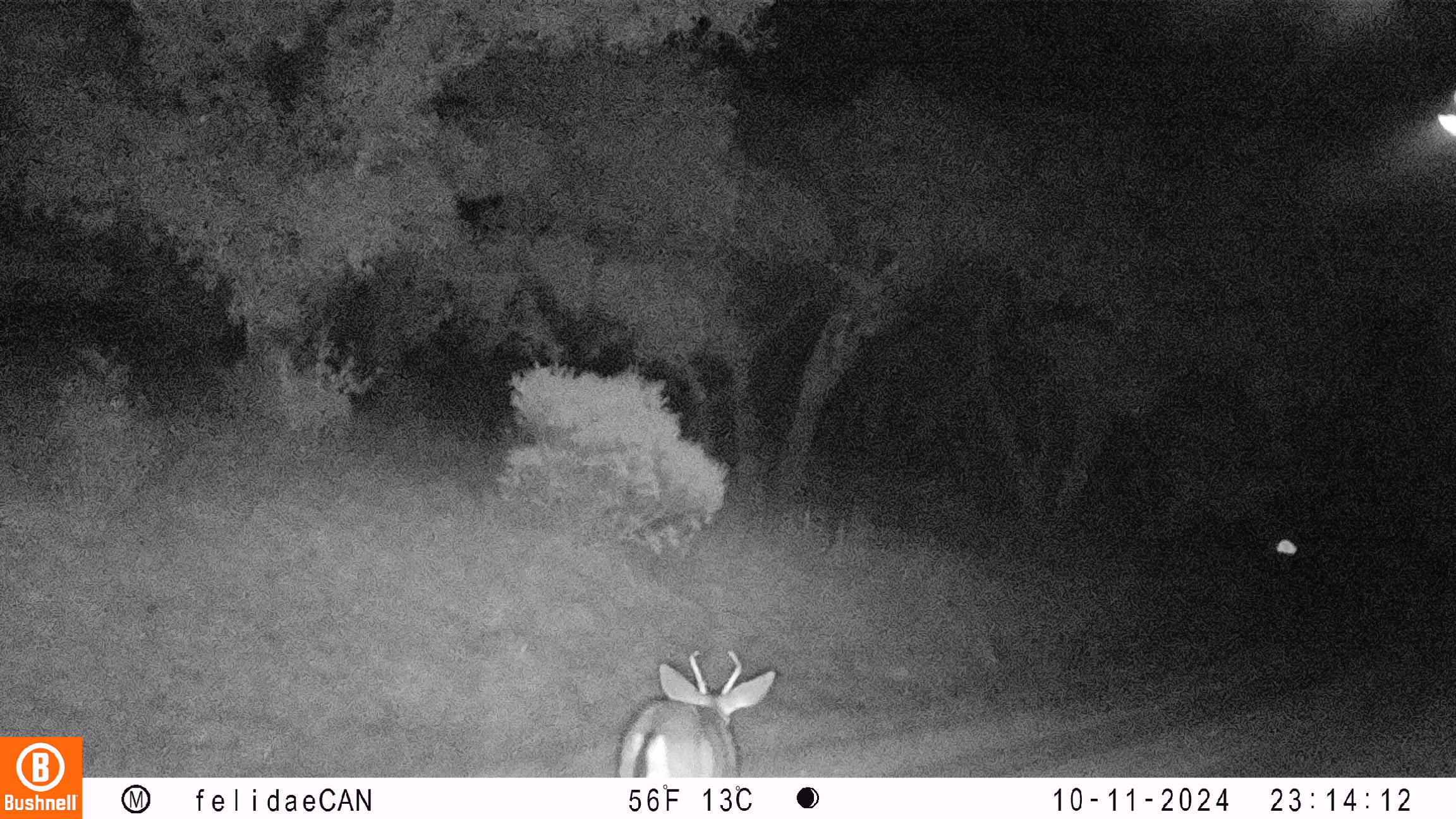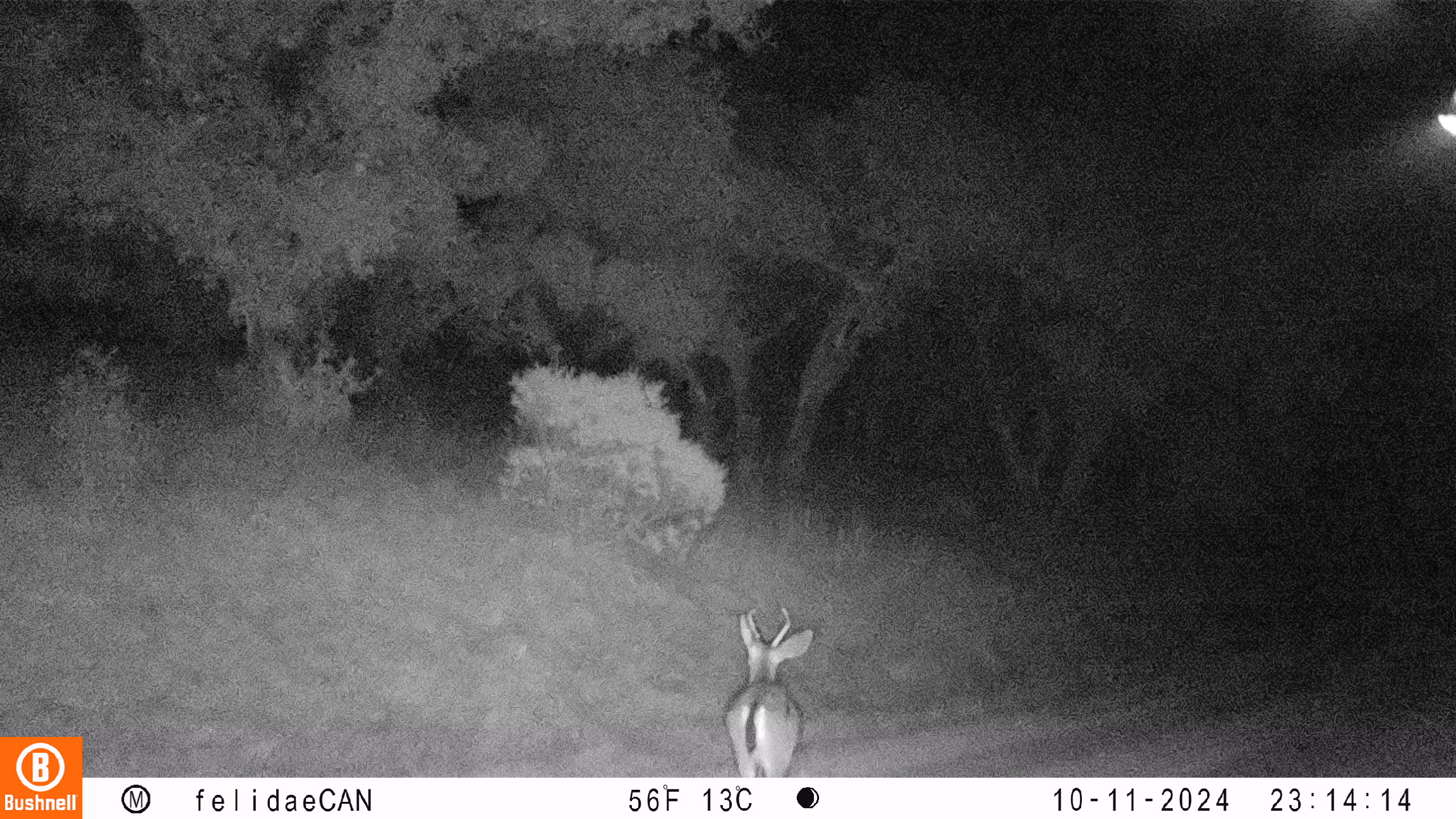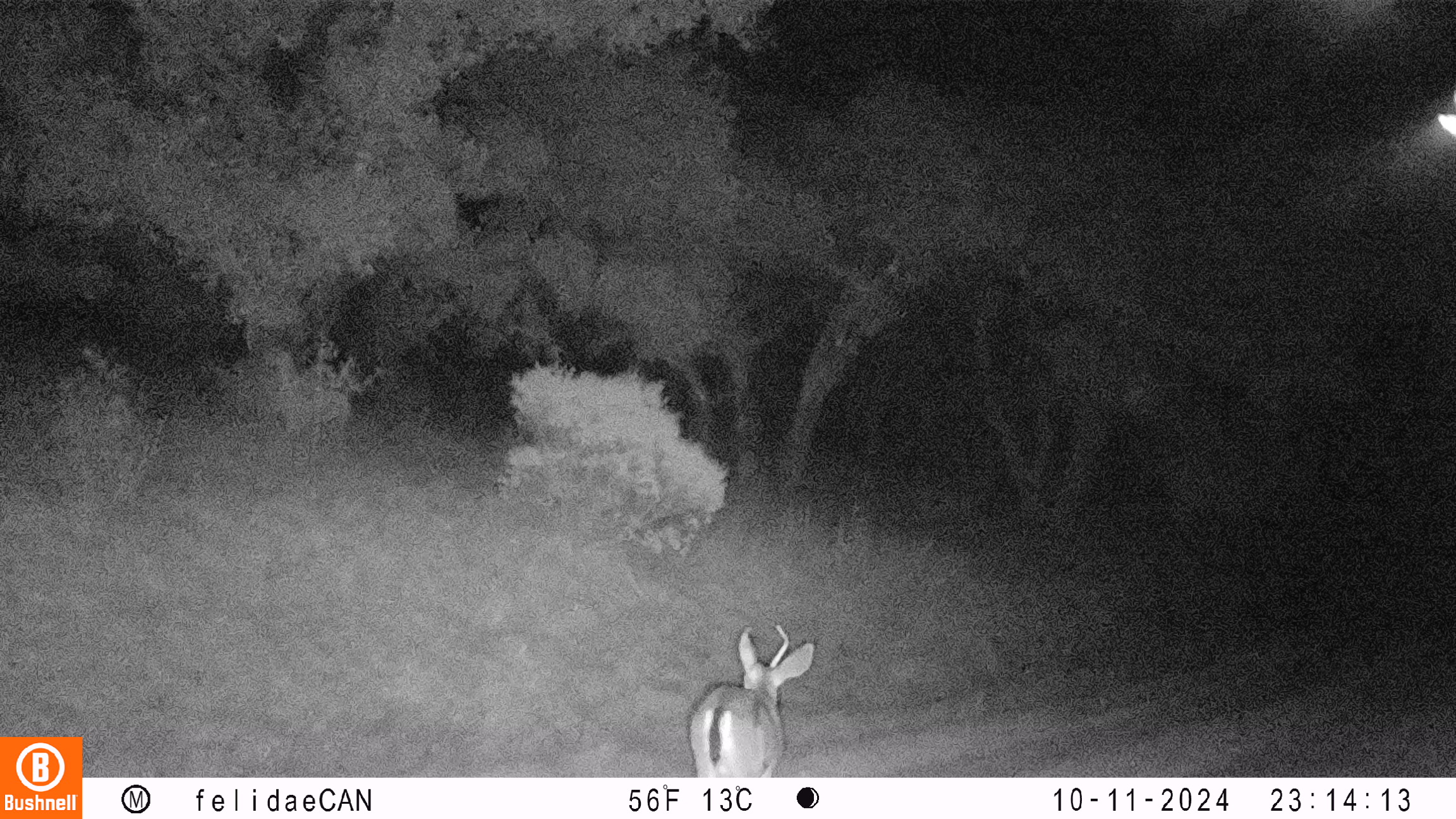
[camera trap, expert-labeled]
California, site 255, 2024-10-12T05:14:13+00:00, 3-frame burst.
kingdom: Animalia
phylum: Chordata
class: Mammalia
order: Artiodactyla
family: Cervidae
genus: Odocoileus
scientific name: Odocoileus hemionus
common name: mule deer